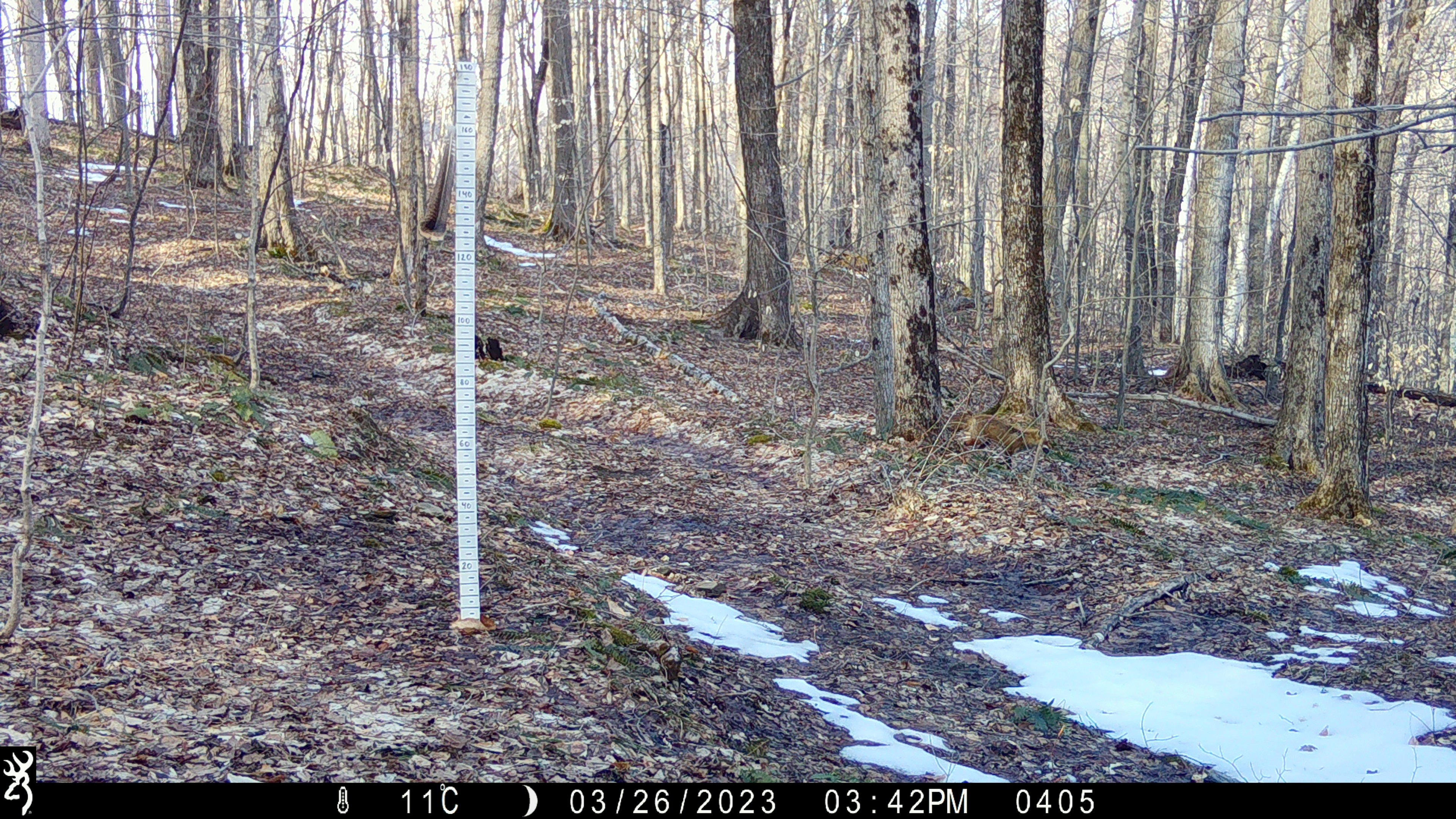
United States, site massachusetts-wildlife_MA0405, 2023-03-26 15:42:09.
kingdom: Animalia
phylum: Chordata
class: Mammalia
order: Carnivora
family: Canidae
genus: Vulpes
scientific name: Vulpes vulpes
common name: red fox